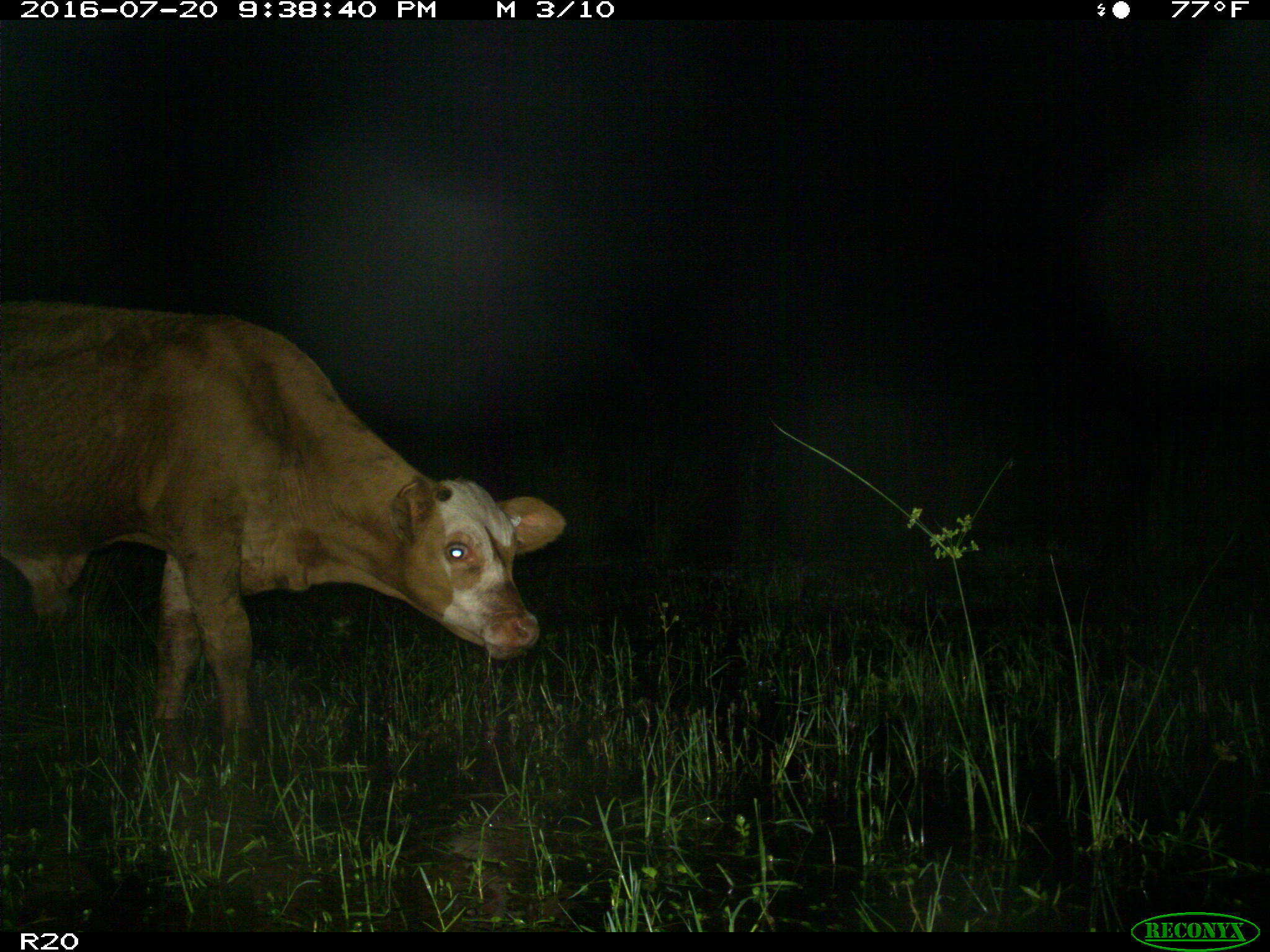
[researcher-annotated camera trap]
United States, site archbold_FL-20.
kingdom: Animalia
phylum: Chordata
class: Mammalia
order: Artiodactyla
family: Bovidae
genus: Bos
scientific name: Bos taurus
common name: domestic cow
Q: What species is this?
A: Bos taurus (domestic cow).